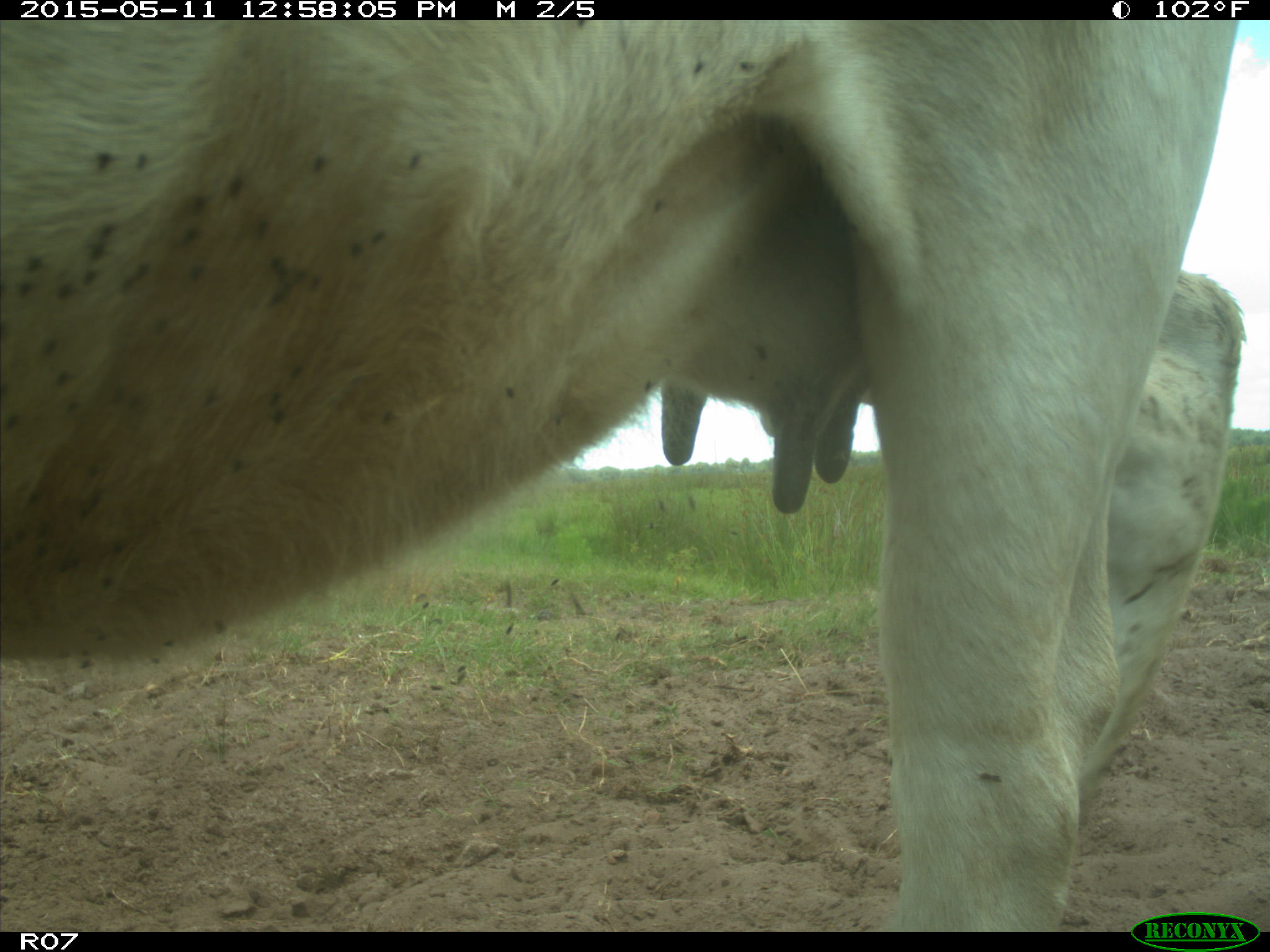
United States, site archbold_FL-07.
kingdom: Animalia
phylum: Chordata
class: Mammalia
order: Artiodactyla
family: Bovidae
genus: Bos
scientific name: Bos taurus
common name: domestic cow